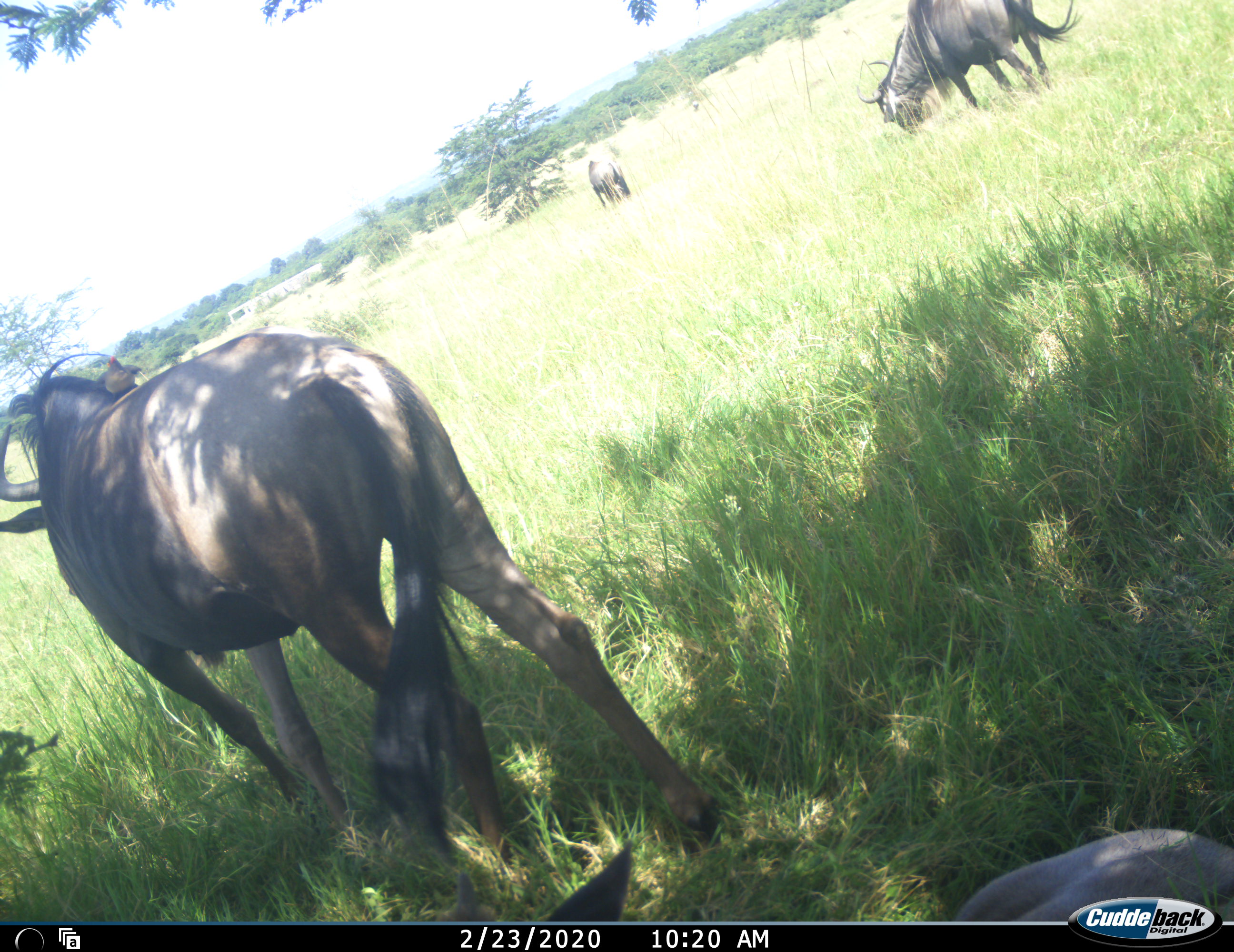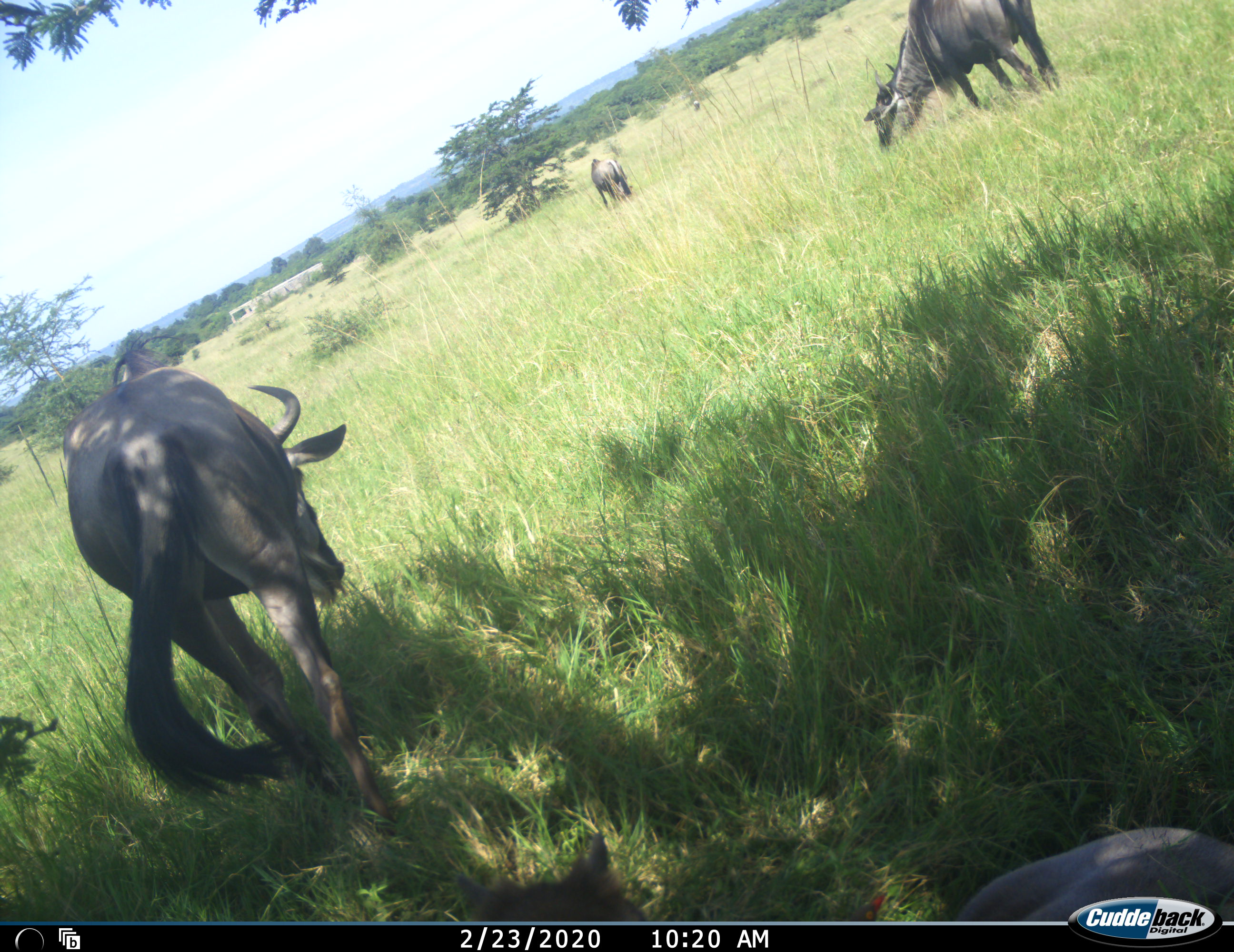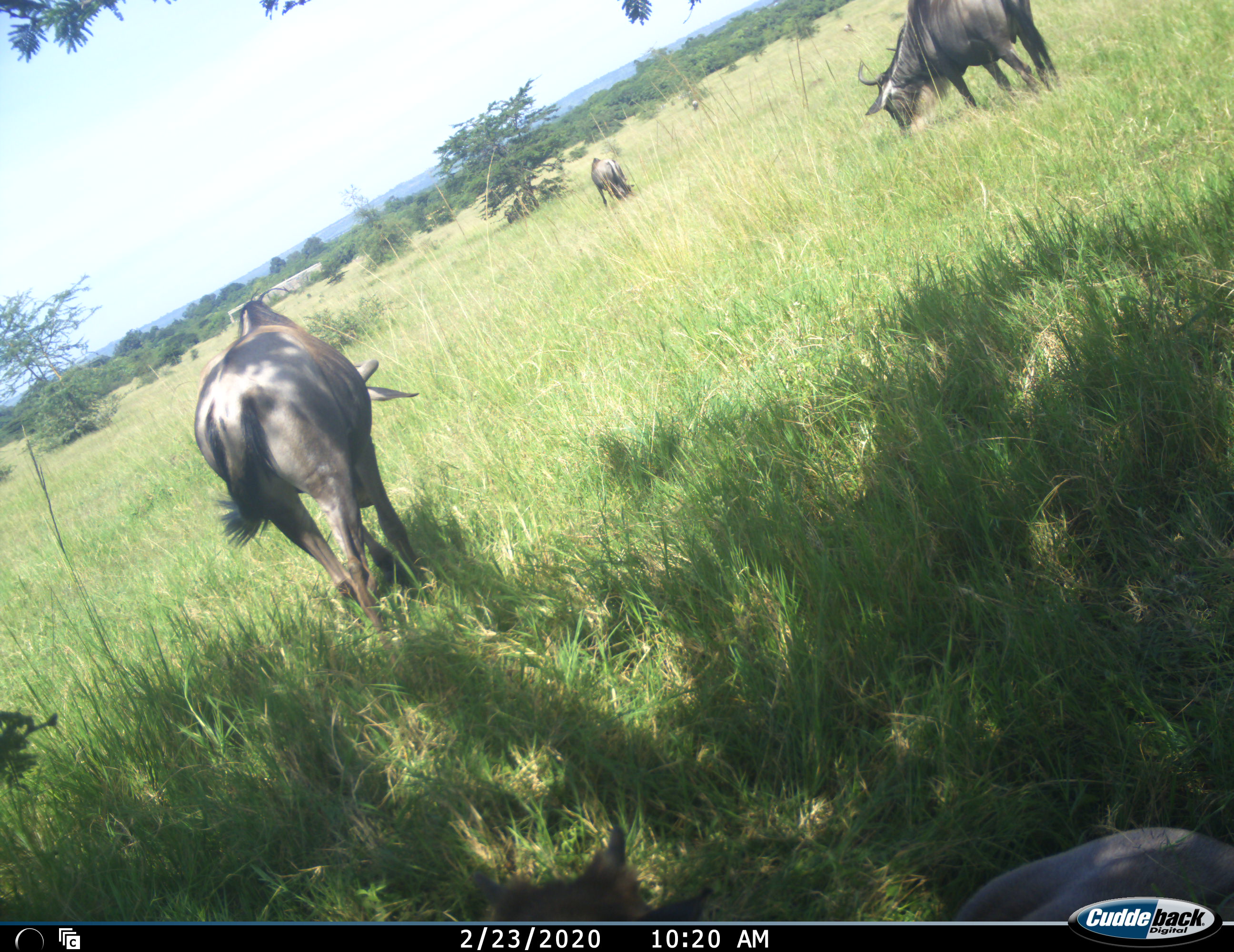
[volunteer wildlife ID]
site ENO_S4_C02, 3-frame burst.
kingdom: Animalia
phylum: Chordata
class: Mammalia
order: Artiodactyla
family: Bovidae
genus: Connochaetes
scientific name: Connochaetes taurinus taurinus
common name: blue wildebeest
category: wildebeestblue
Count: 4.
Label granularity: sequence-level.